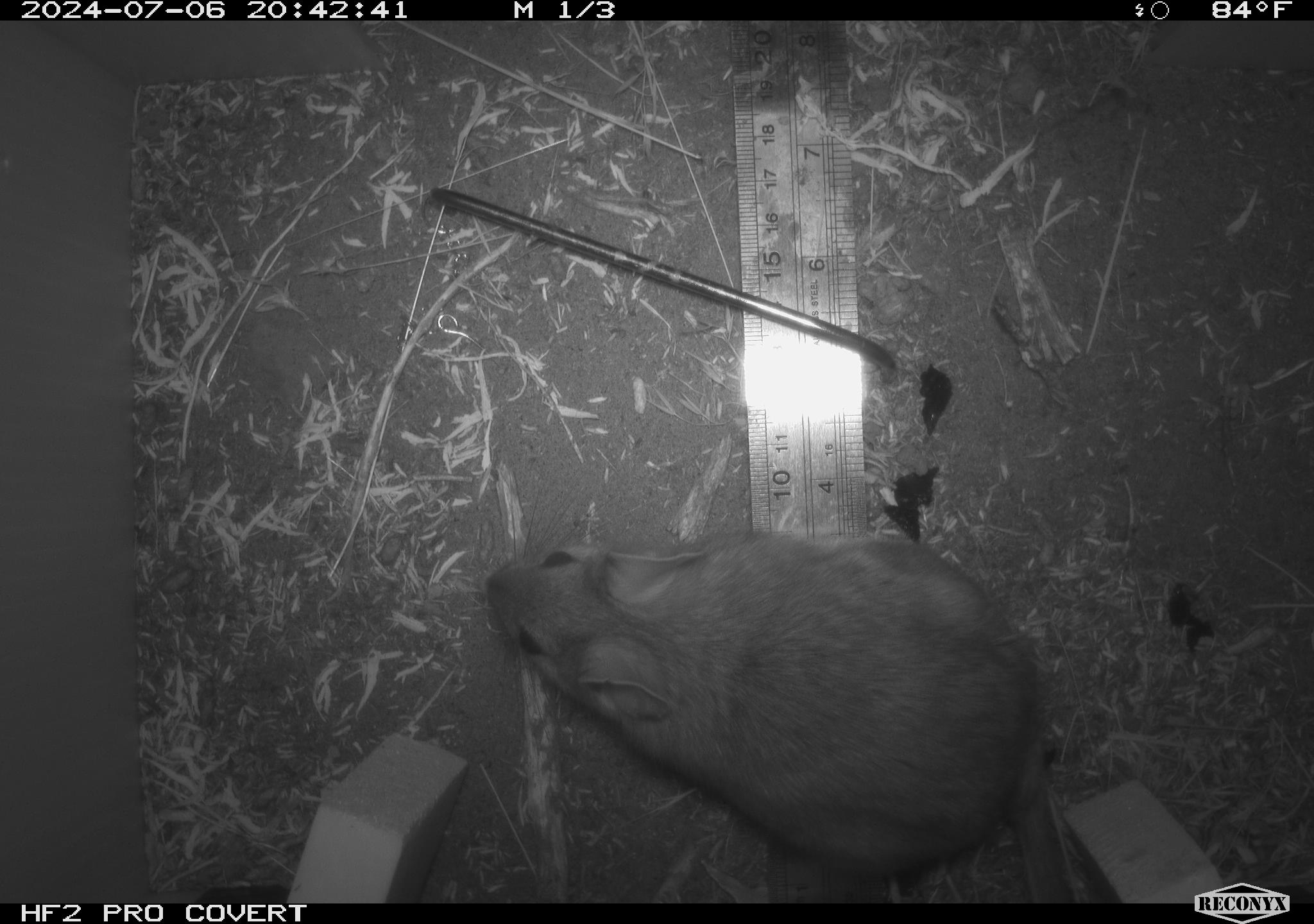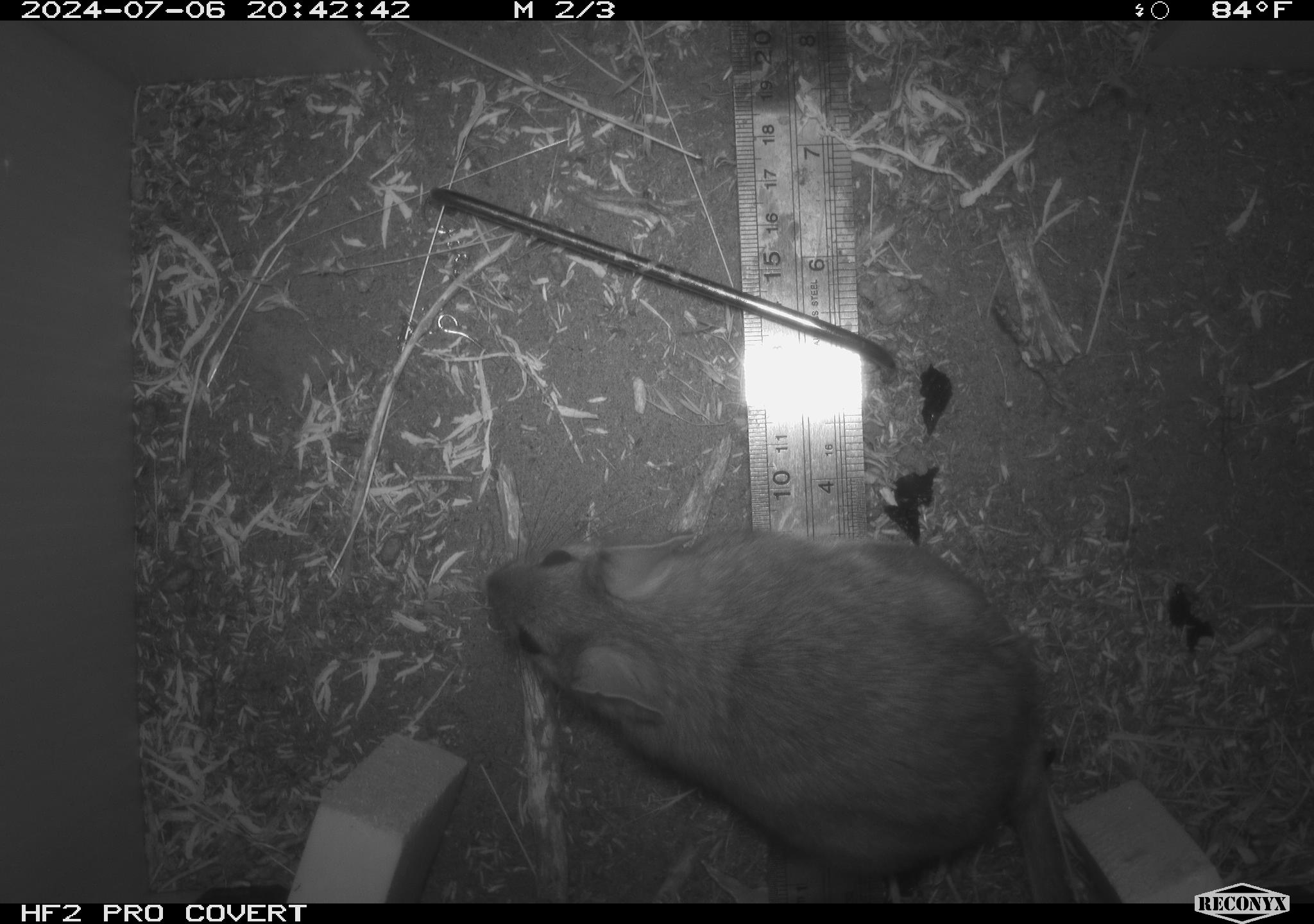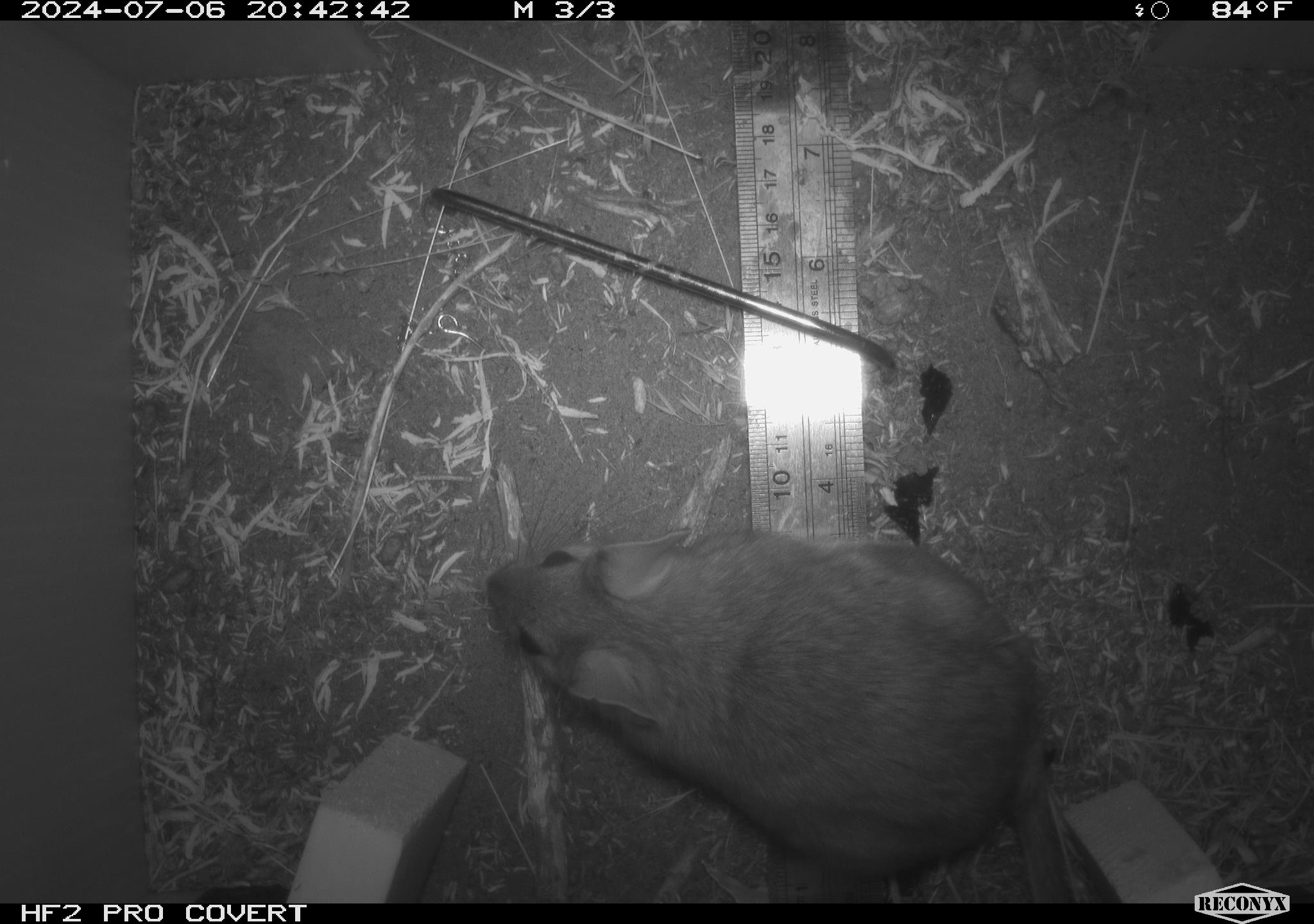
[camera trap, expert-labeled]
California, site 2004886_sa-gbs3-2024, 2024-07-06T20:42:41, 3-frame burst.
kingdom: Animalia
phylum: Chordata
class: Mammalia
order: Rodentia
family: Cricetidae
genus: Neotoma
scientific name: Neotoma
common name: pack rat or woodrat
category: neotoma species